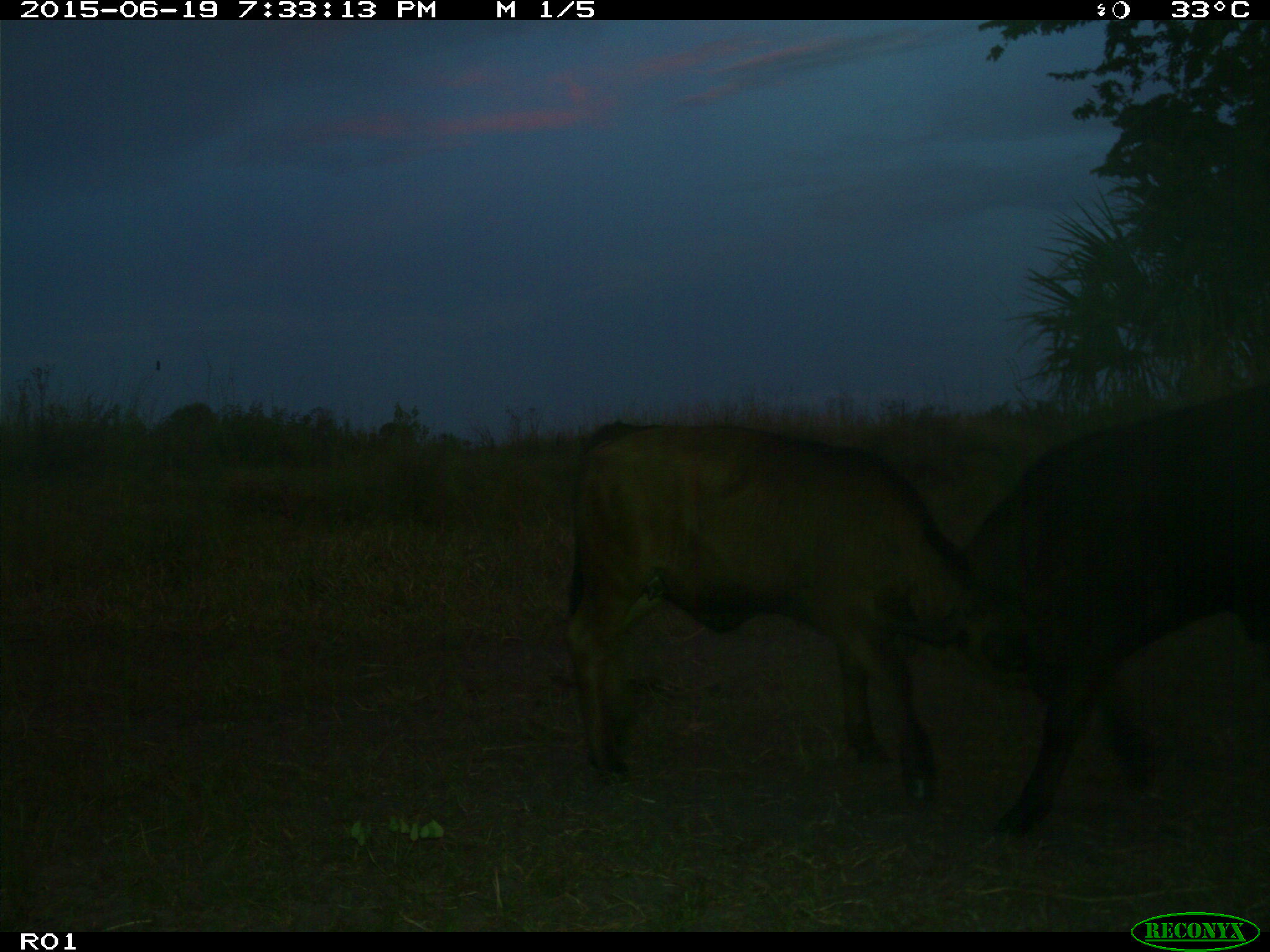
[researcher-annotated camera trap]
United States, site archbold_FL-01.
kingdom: Animalia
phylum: Chordata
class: Mammalia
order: Artiodactyla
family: Bovidae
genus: Bos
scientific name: Bos taurus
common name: domestic cow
Bos taurus (domestic cow).